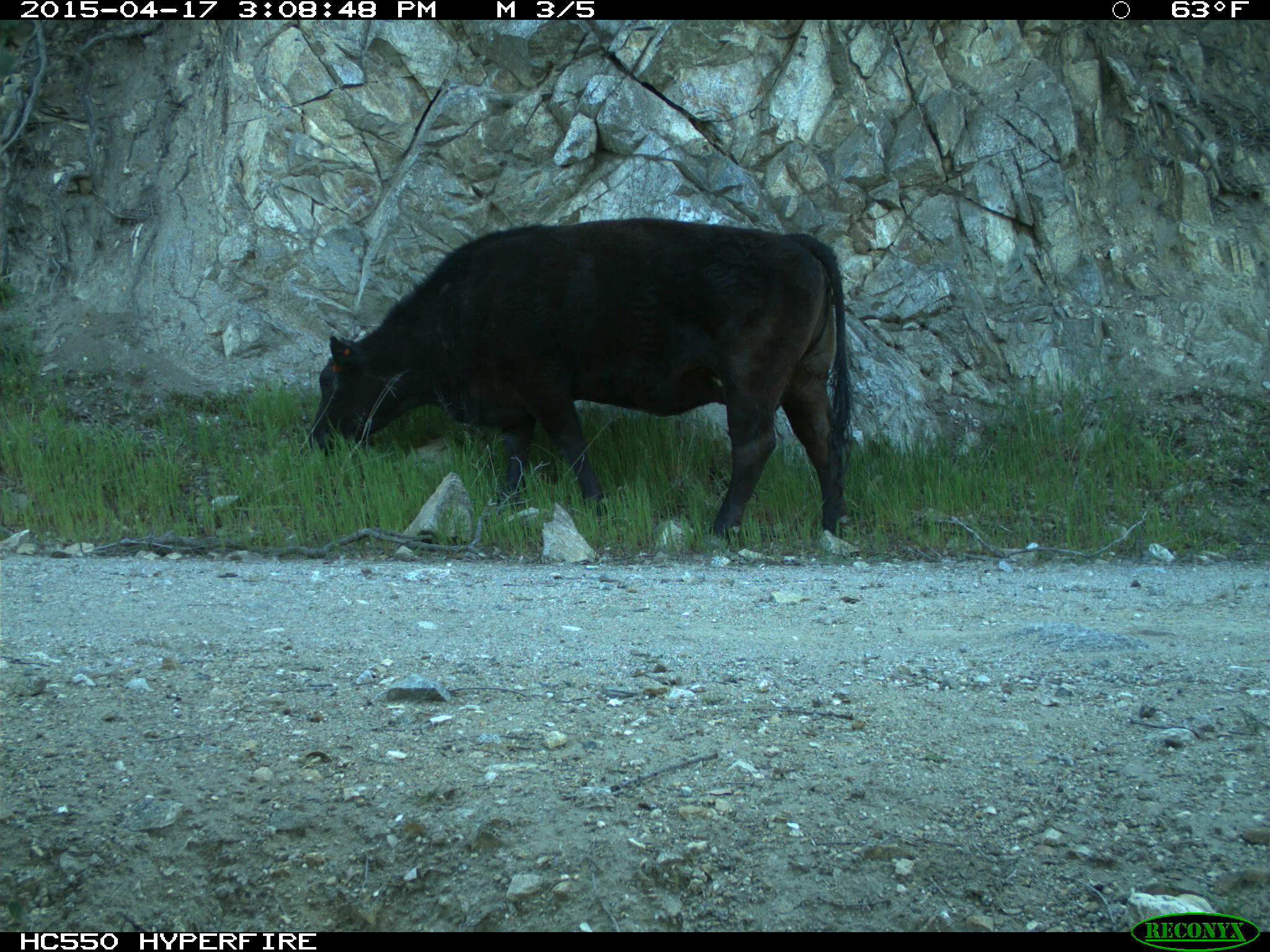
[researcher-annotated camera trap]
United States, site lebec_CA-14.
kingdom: Animalia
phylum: Chordata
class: Mammalia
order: Artiodactyla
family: Bovidae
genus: Bos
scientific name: Bos taurus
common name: domestic cow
Bos taurus (domestic cow).